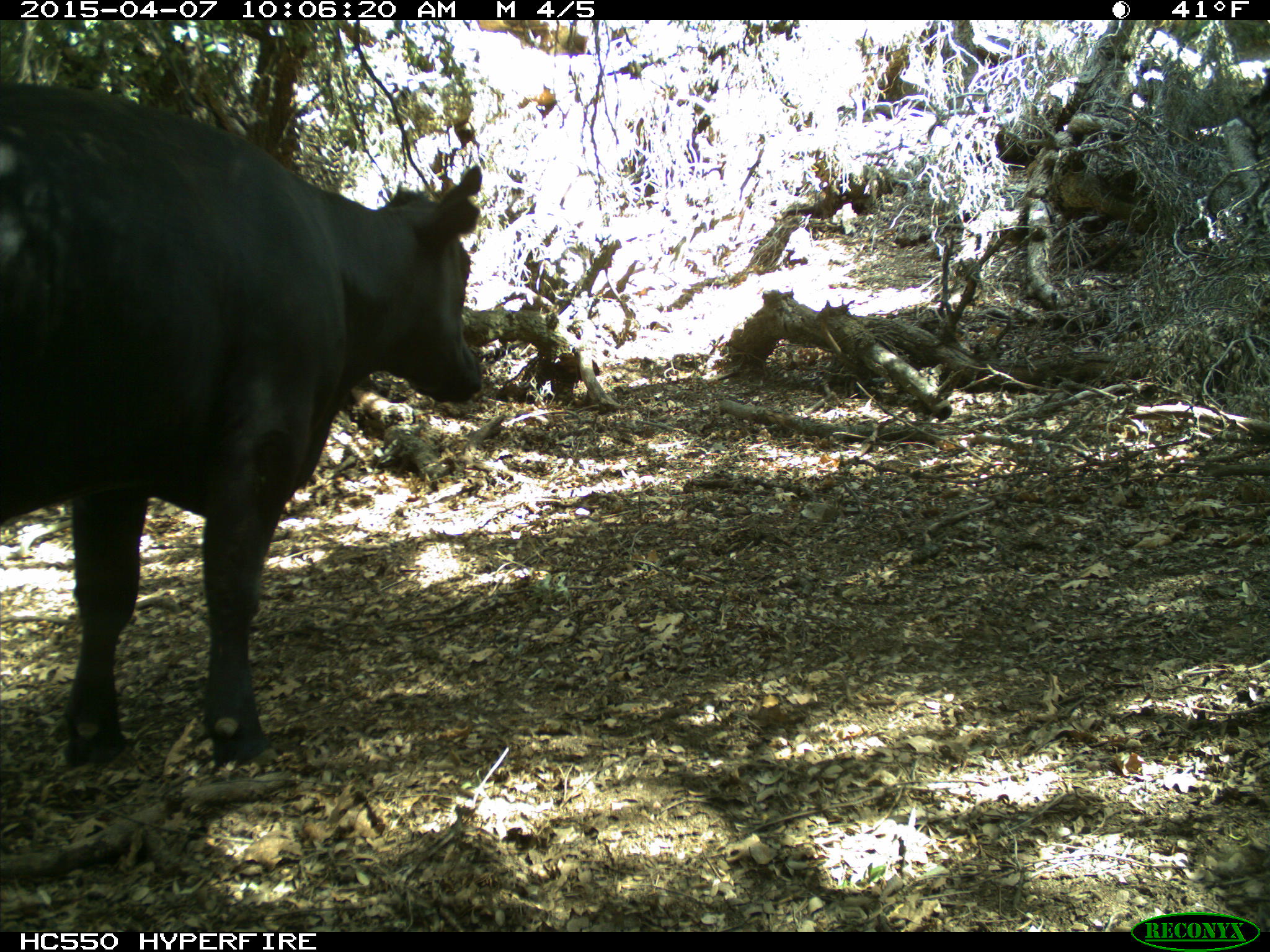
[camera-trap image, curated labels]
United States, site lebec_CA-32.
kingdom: Animalia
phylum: Chordata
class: Mammalia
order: Artiodactyla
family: Bovidae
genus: Bos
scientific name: Bos taurus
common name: domestic cow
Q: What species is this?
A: Bos taurus (domestic cow).